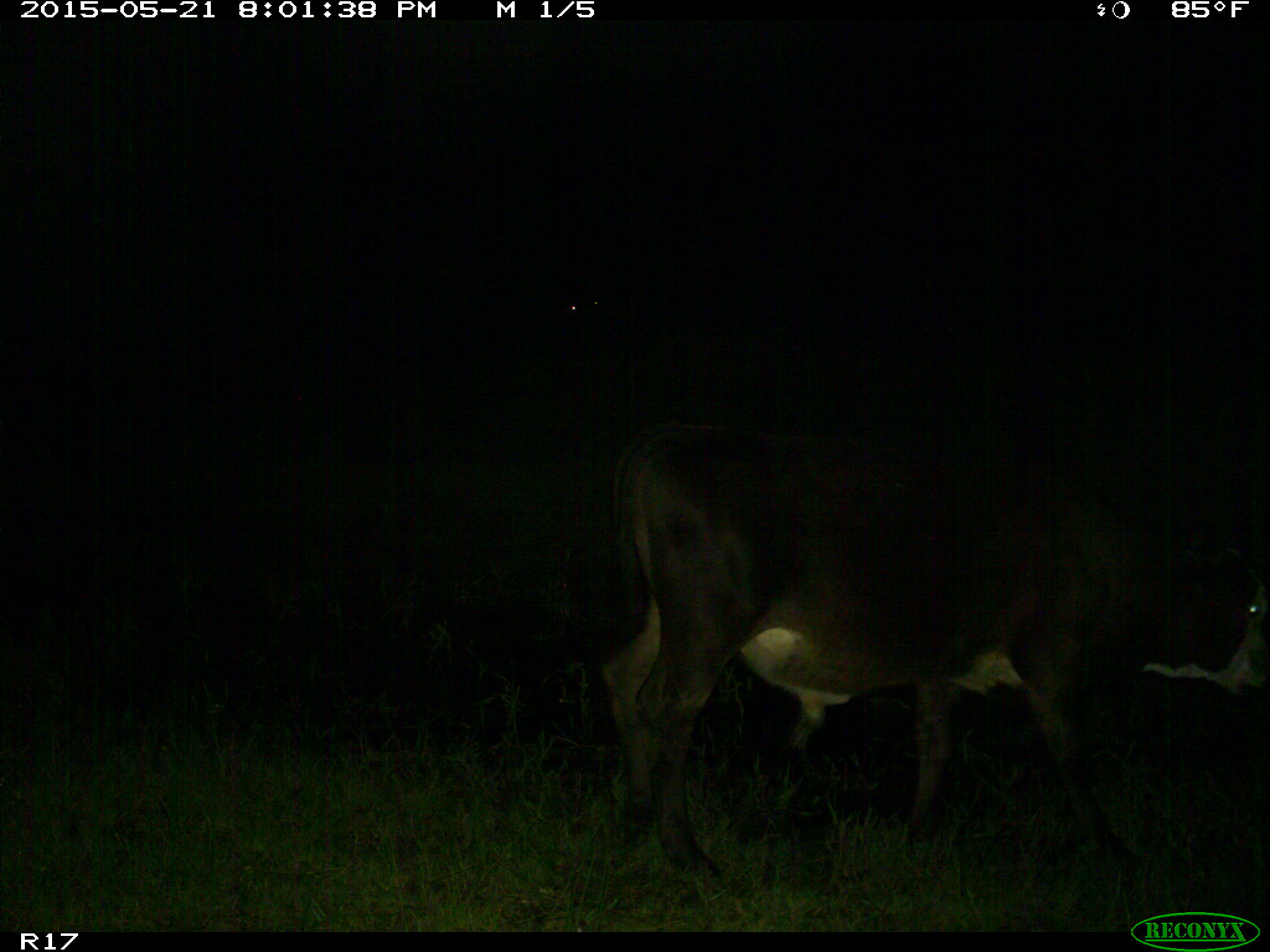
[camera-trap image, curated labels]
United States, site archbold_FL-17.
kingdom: Animalia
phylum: Chordata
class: Mammalia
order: Artiodactyla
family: Bovidae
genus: Bos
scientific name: Bos taurus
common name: domestic cow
Bos taurus (domestic cow).